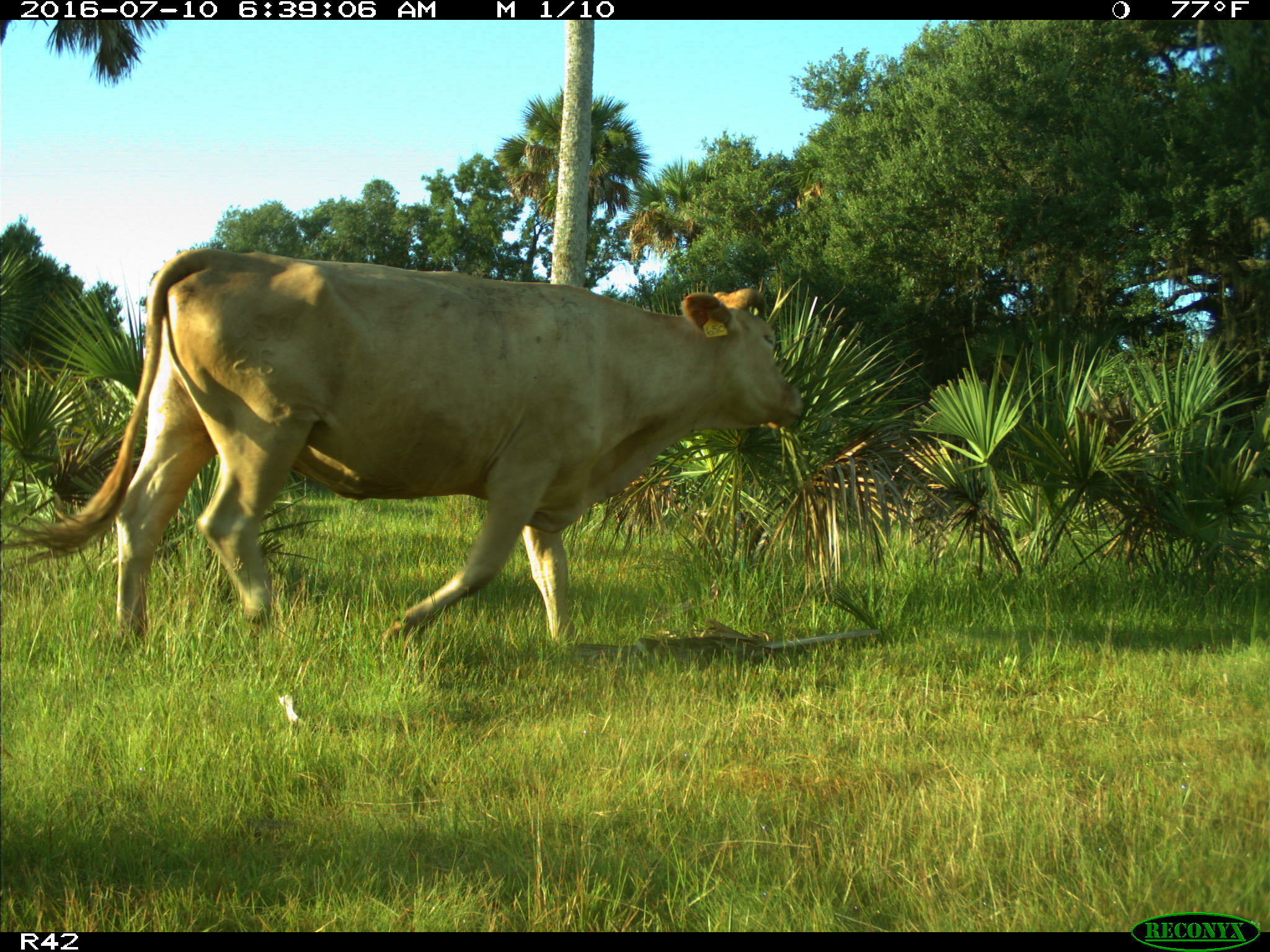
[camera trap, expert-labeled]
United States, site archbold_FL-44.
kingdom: Animalia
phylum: Chordata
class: Mammalia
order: Artiodactyla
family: Bovidae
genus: Bos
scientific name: Bos taurus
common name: domestic cow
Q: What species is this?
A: Bos taurus (domestic cow).